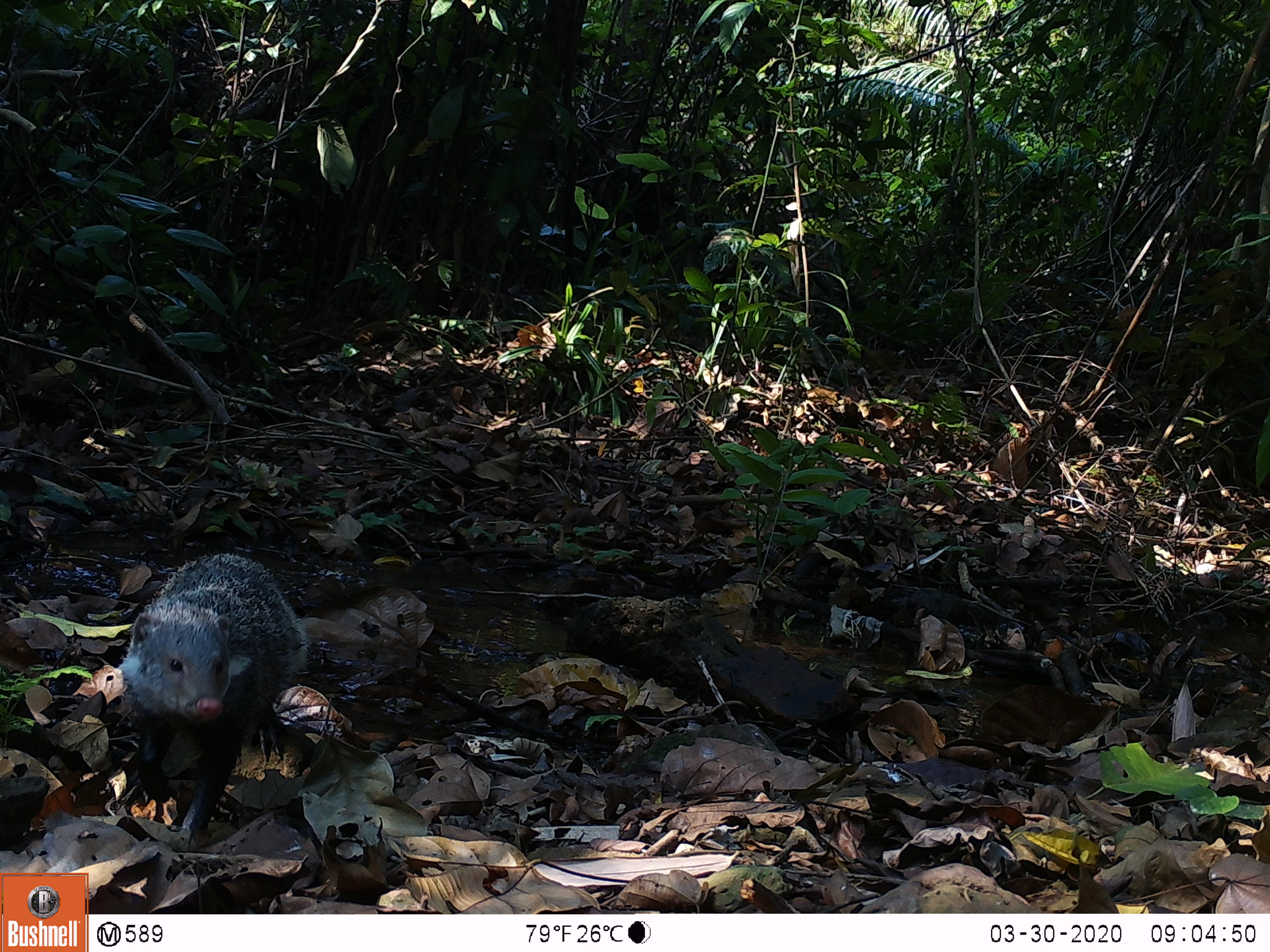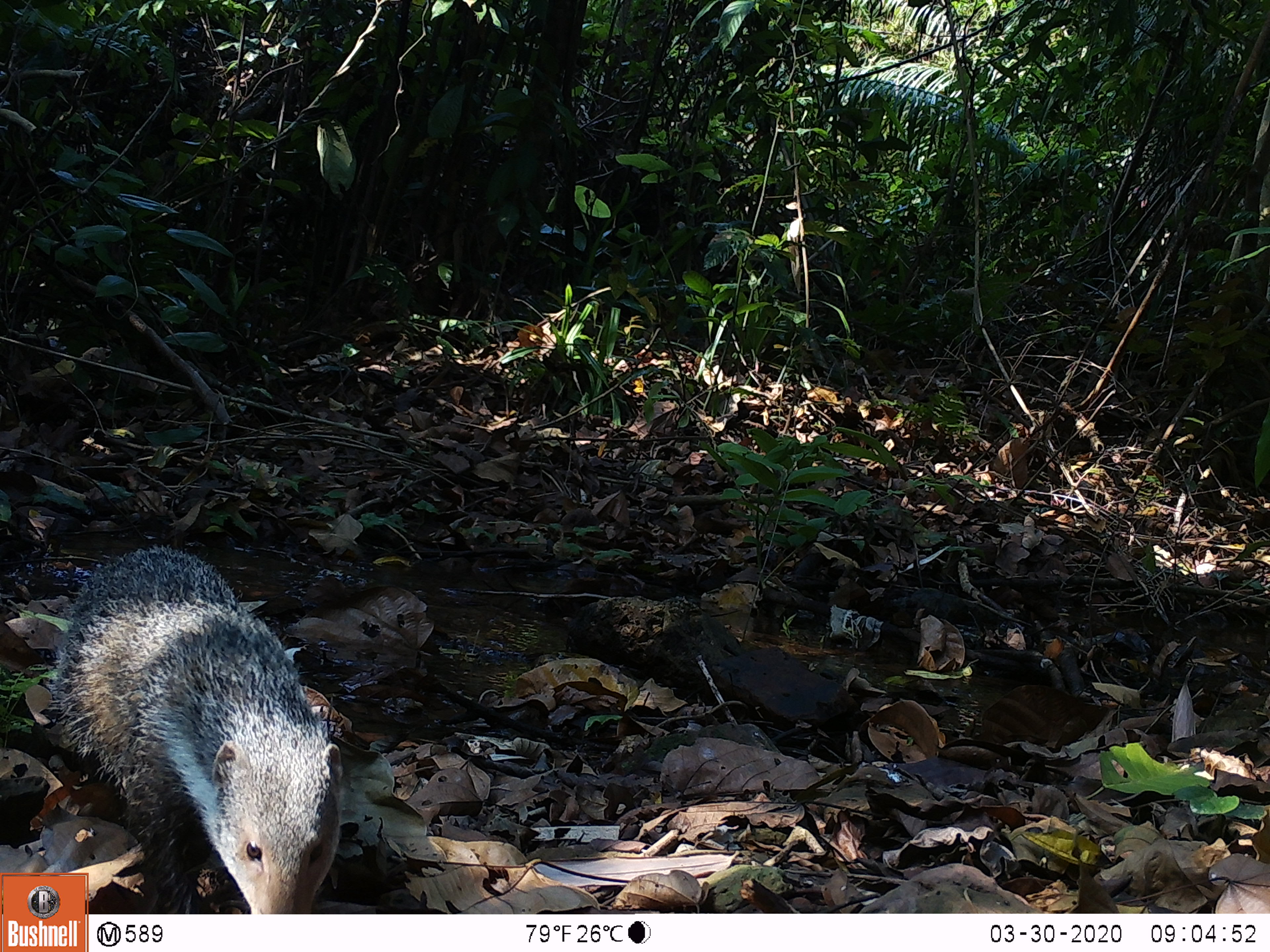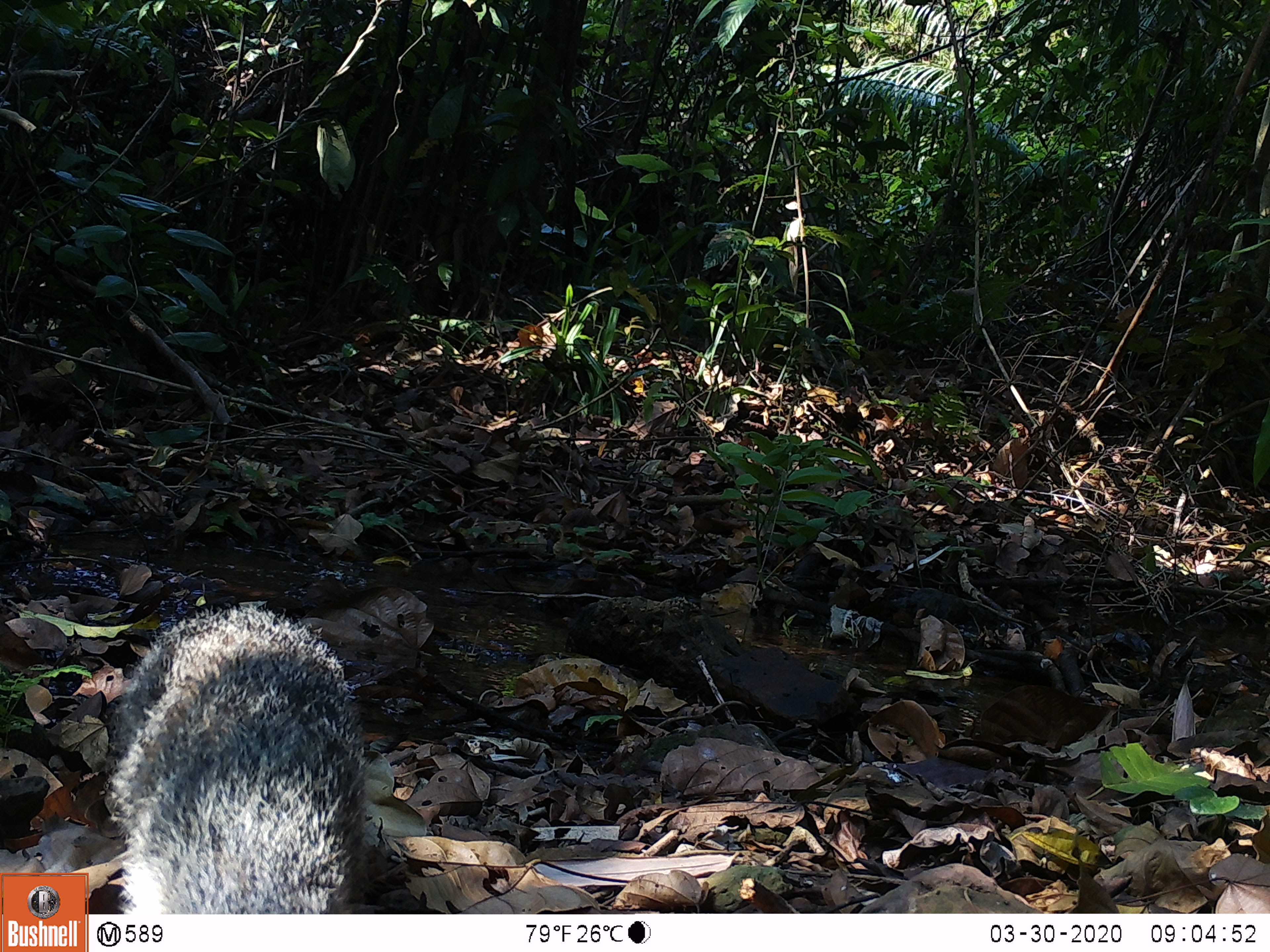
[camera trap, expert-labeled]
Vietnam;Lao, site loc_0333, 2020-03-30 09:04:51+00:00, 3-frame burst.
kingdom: Animalia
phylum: Chordata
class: Mammalia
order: Carnivora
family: Herpestidae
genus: Urva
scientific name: Urva urva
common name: crab-eating mongoose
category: crab eating mongoose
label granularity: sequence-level